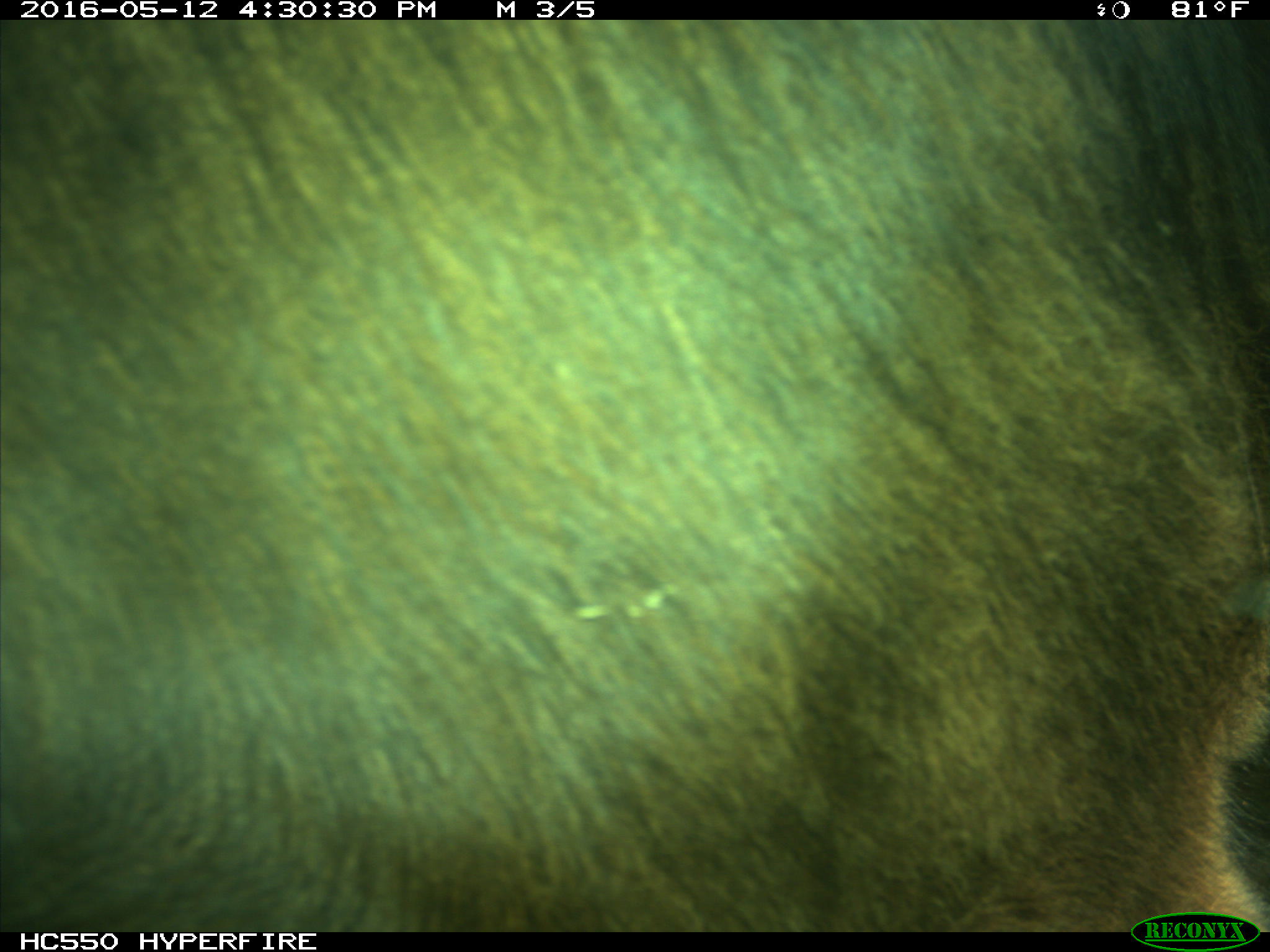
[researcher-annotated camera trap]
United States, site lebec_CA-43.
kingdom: Animalia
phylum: Chordata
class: Mammalia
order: Artiodactyla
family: Bovidae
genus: Bos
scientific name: Bos taurus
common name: domestic cow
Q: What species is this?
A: Bos taurus (domestic cow).